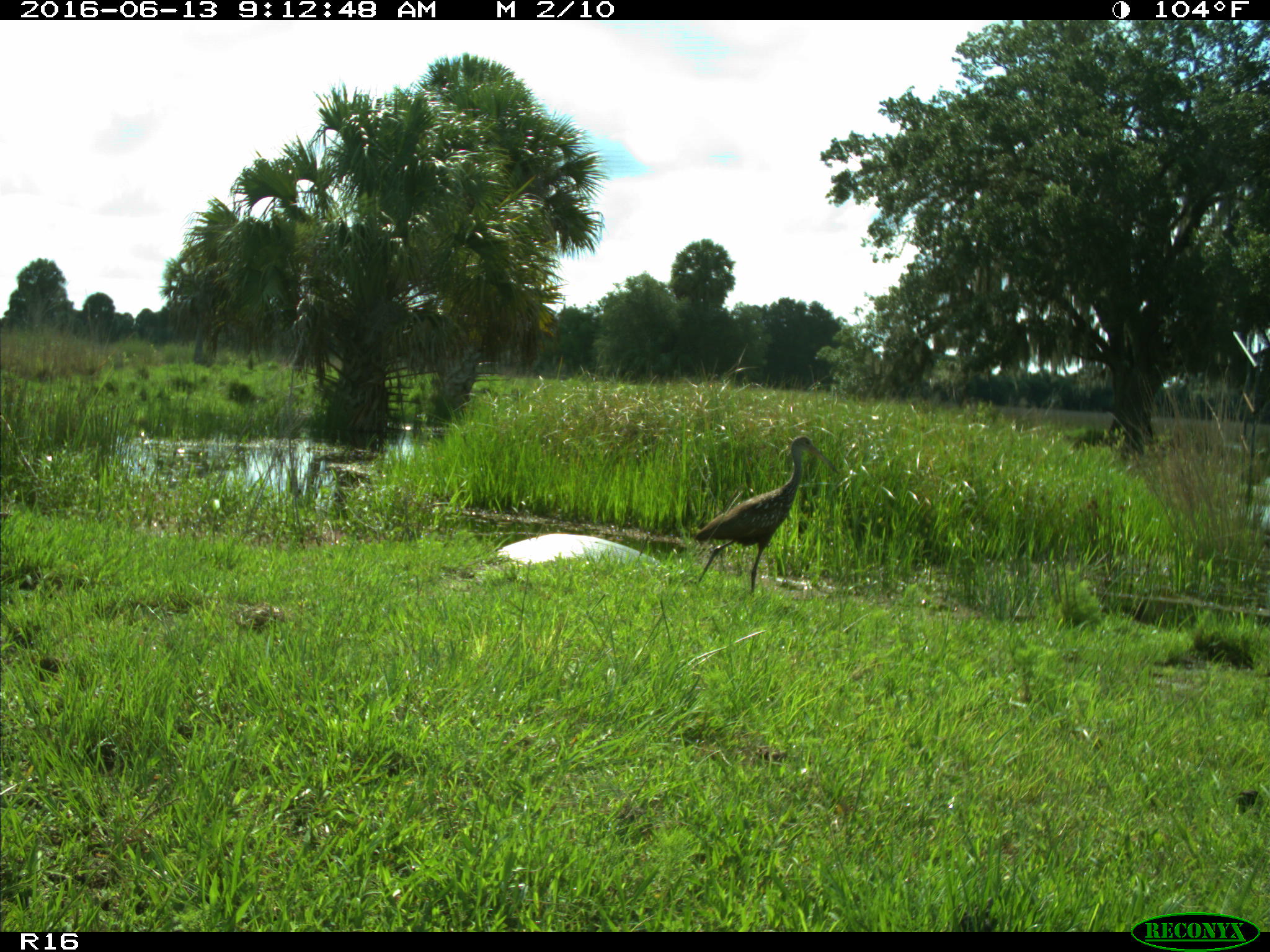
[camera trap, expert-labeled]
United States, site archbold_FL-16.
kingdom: Animalia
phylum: Chordata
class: Aves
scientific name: Aves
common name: birds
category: unidentified bird